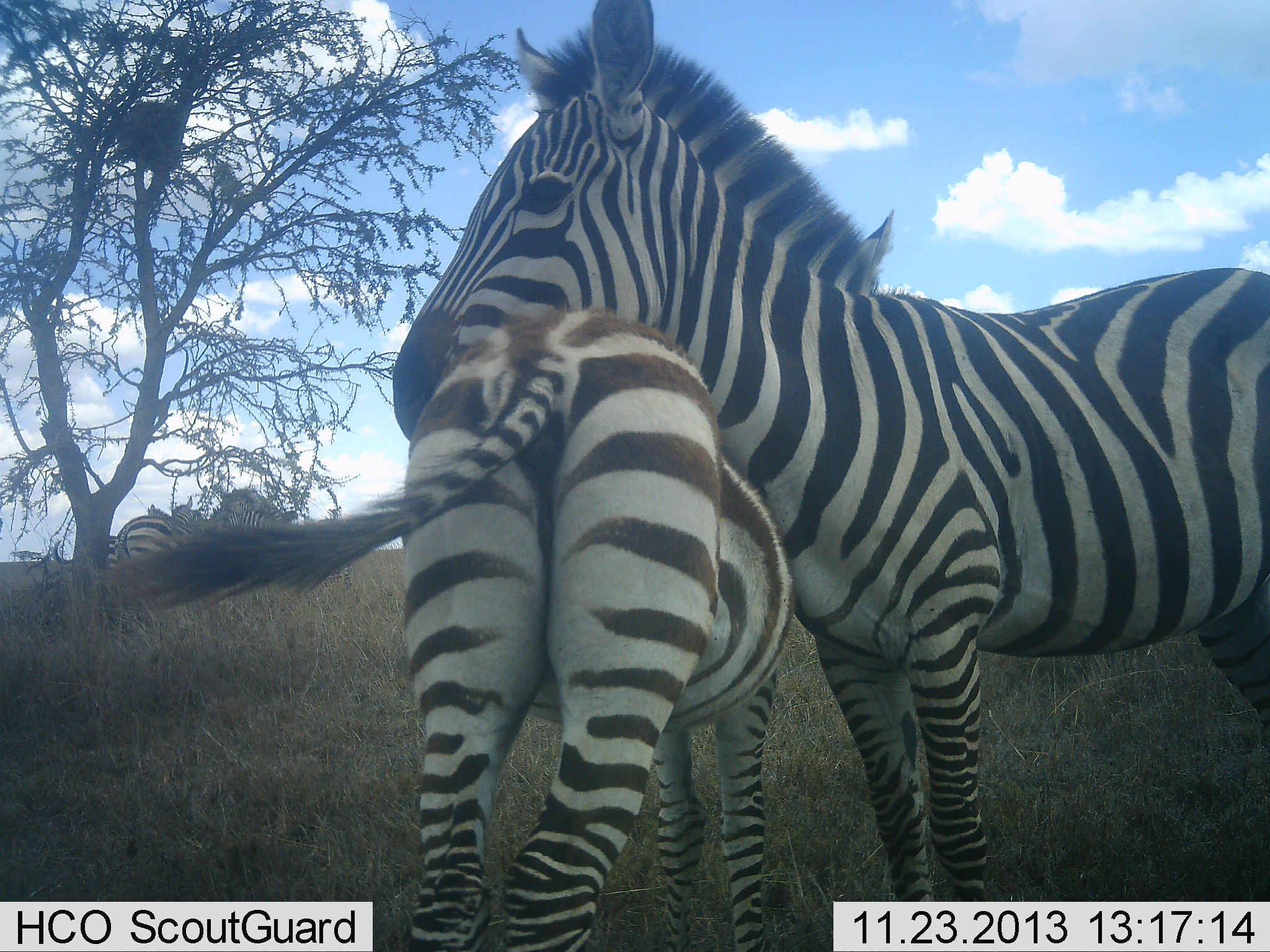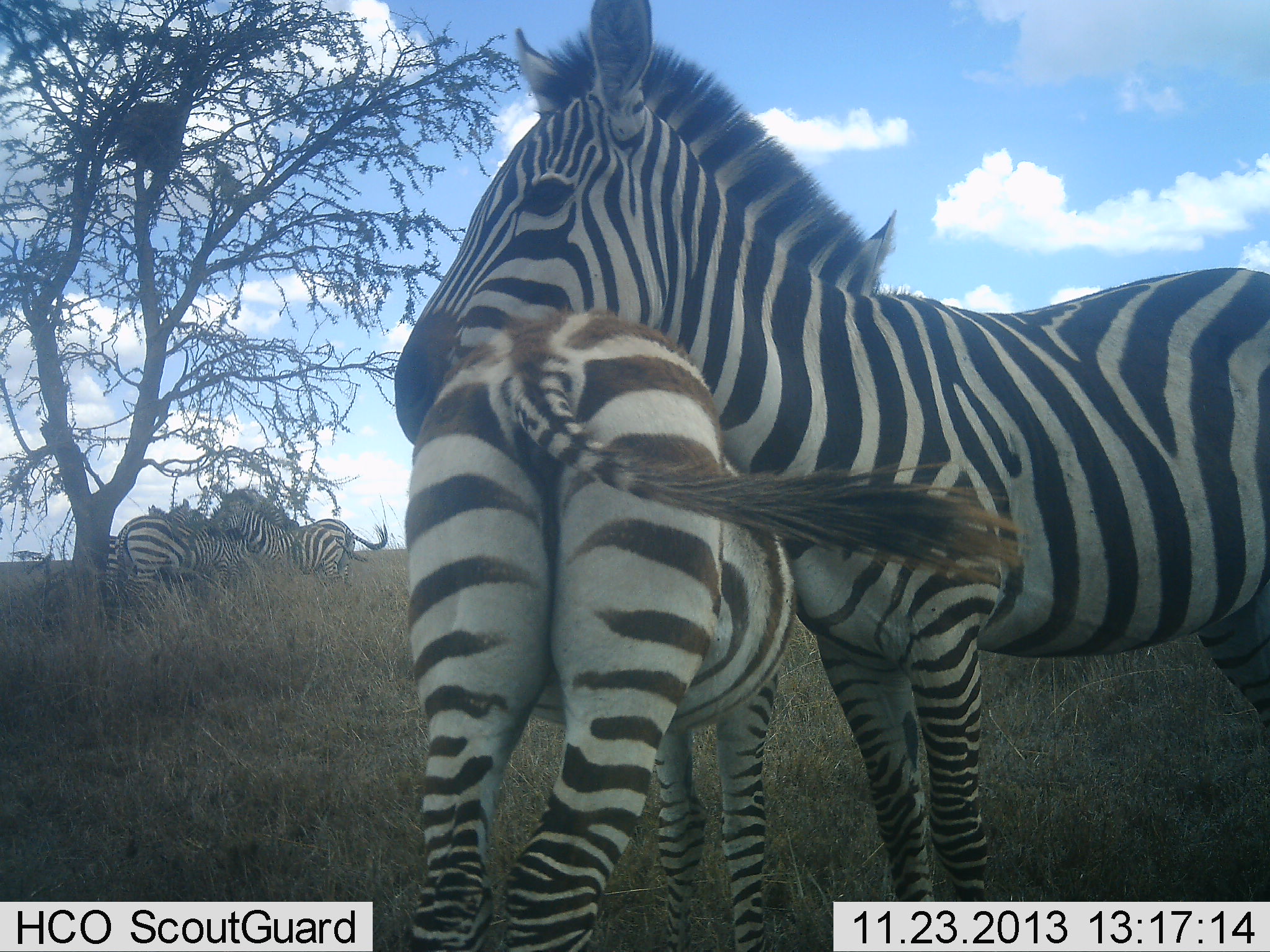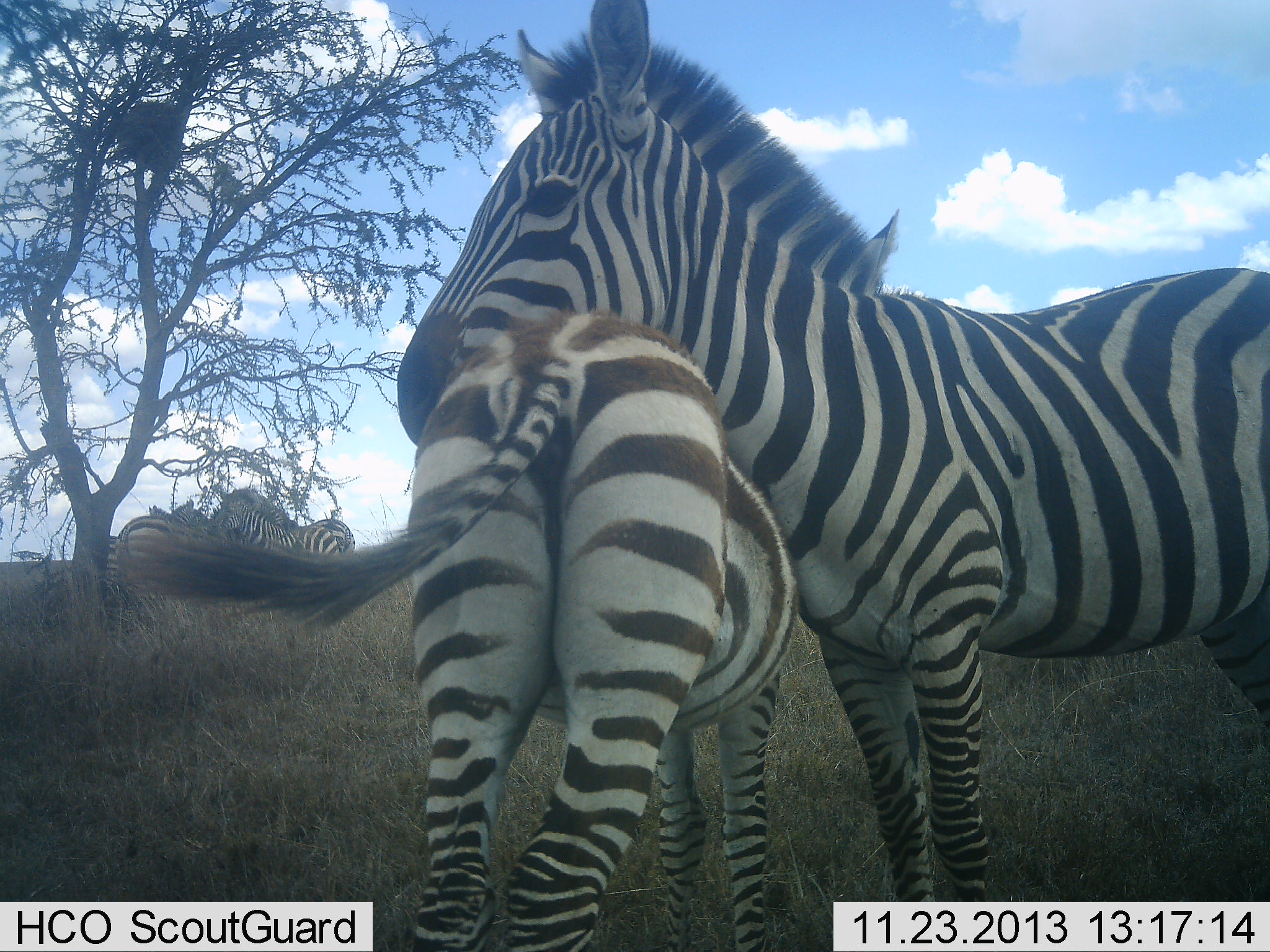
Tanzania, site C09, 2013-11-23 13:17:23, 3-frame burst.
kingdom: Animalia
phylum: Chordata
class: Mammalia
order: Perissodactyla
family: Equidae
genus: Equus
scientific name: Equus quagga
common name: plains zebra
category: zebra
Zebra (plains zebra) (Equus quagga), count 5. Behavior (volunteer vote fractions): standing 80%, resting 0%, moving 0%, interacting 70%. Young present (vote fraction): 90%. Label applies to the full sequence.